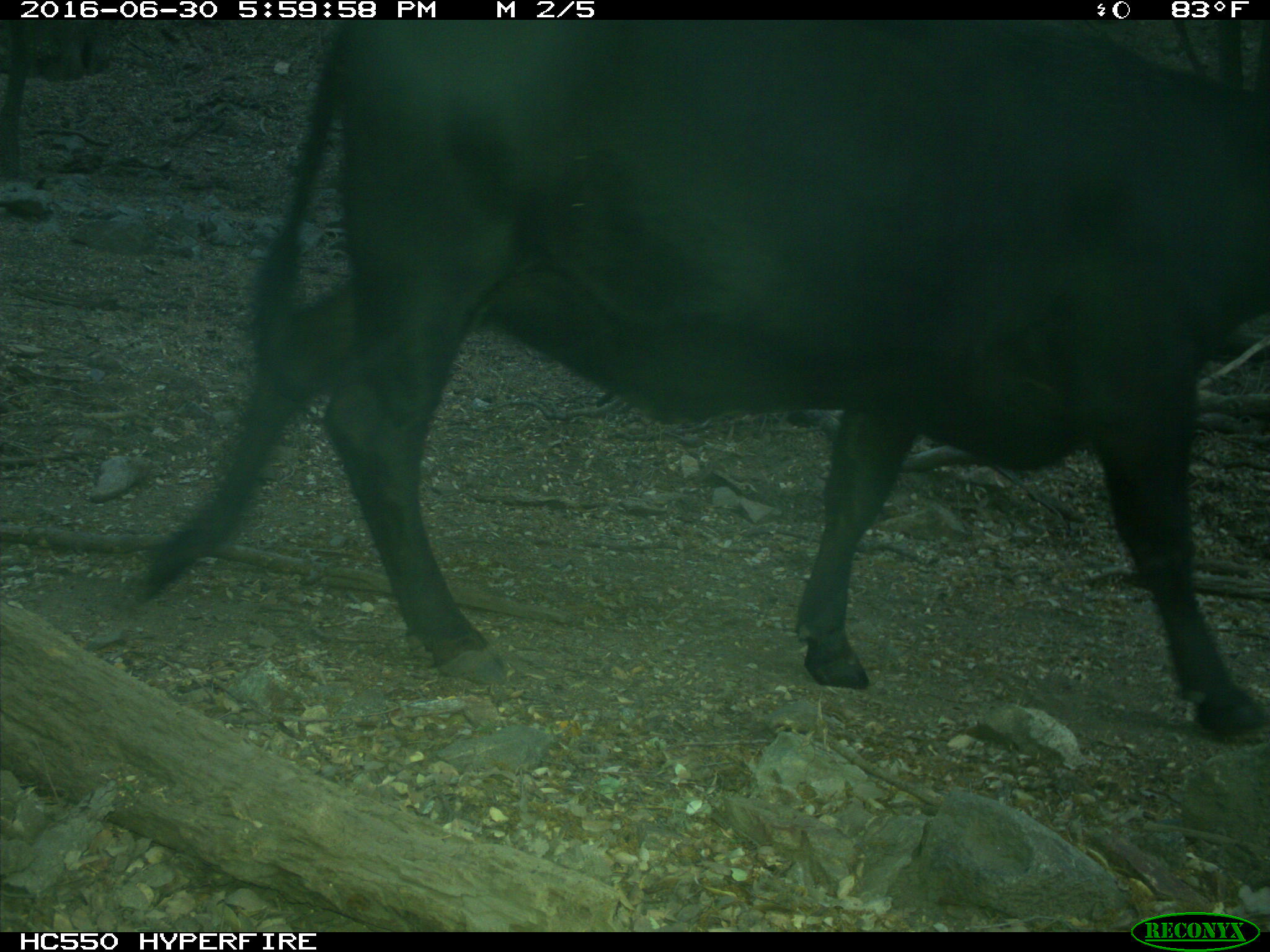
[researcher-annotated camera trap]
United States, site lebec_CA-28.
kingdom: Animalia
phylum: Chordata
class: Mammalia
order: Artiodactyla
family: Bovidae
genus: Bos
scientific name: Bos taurus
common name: domestic cow